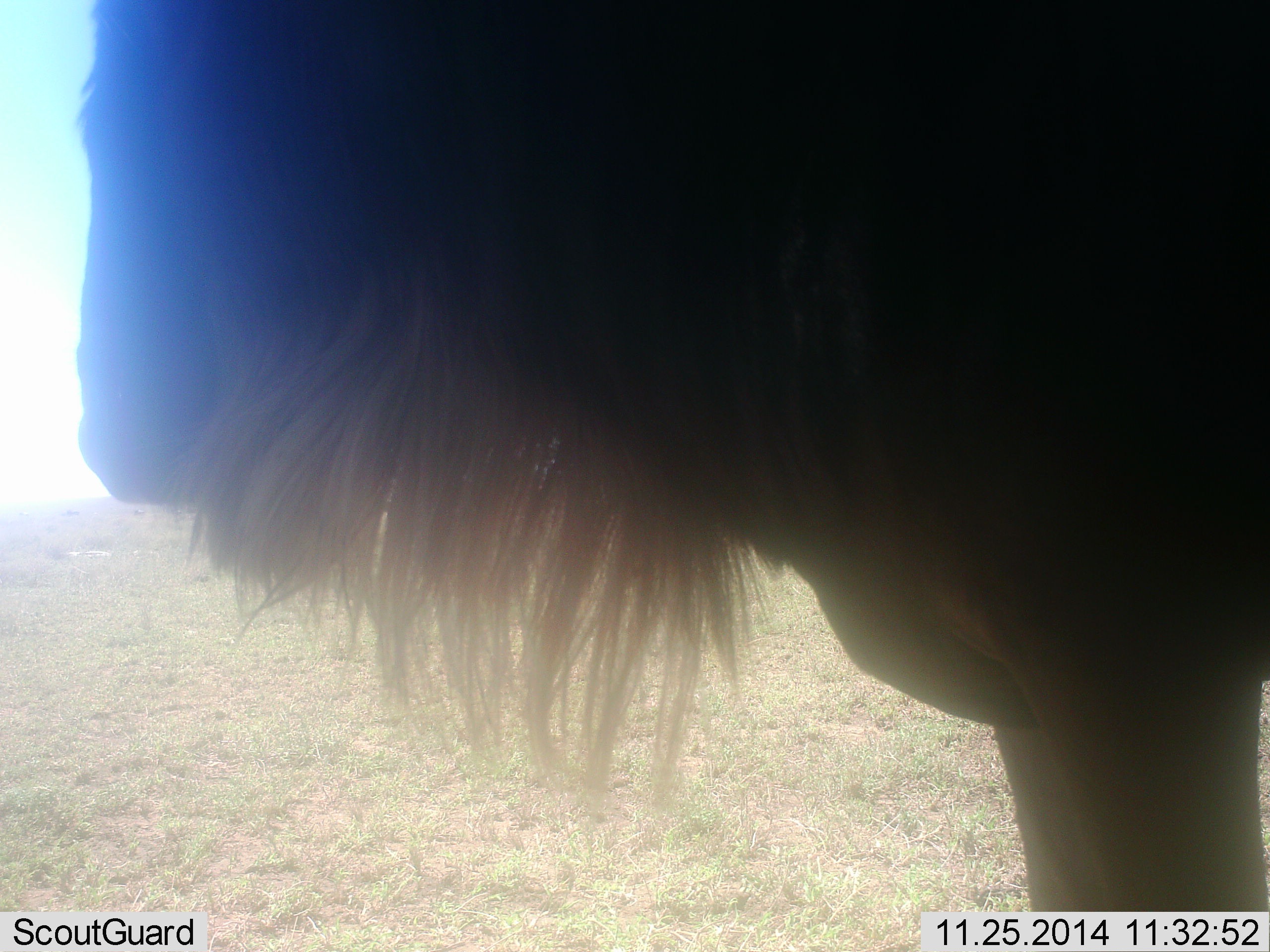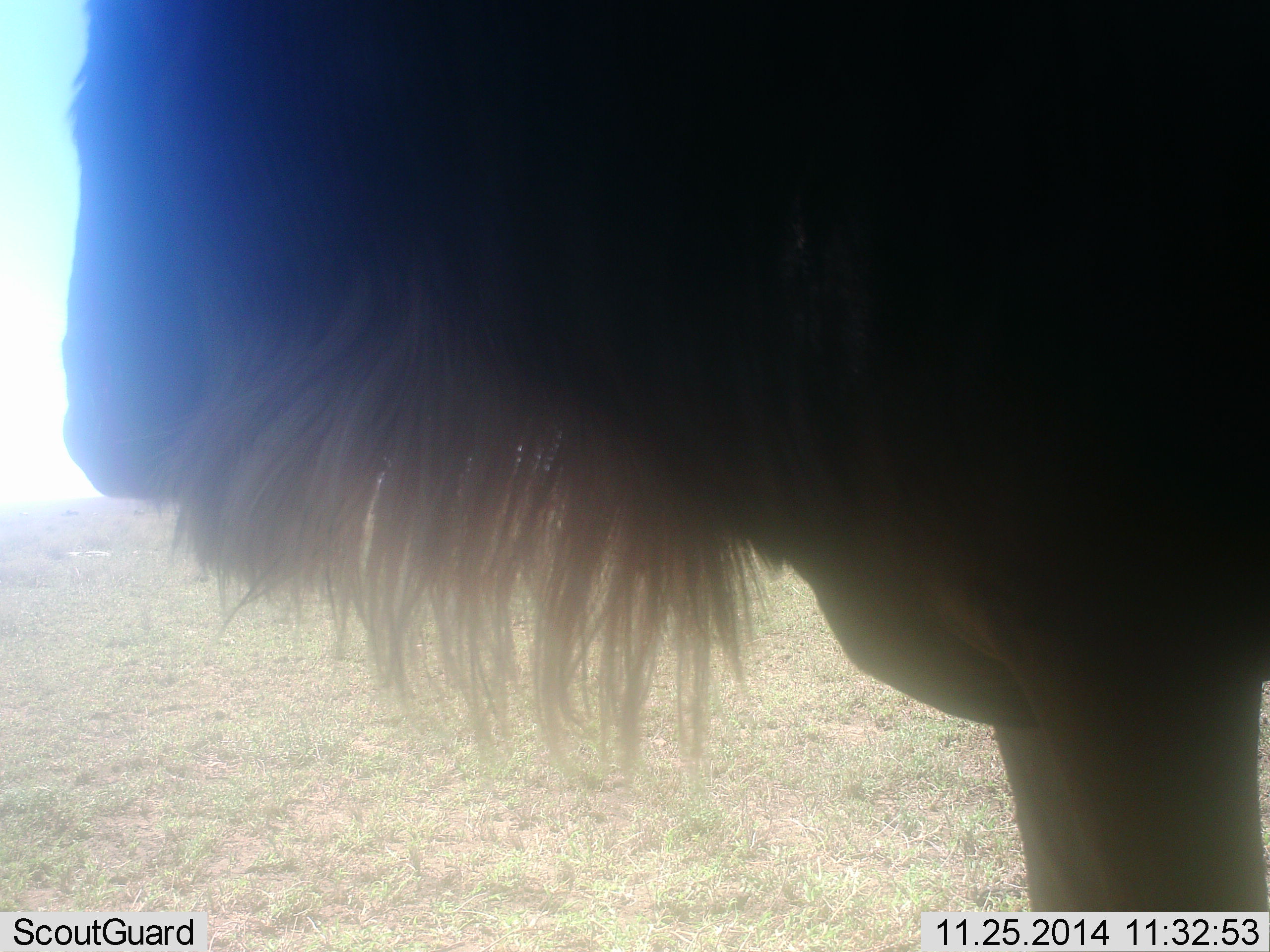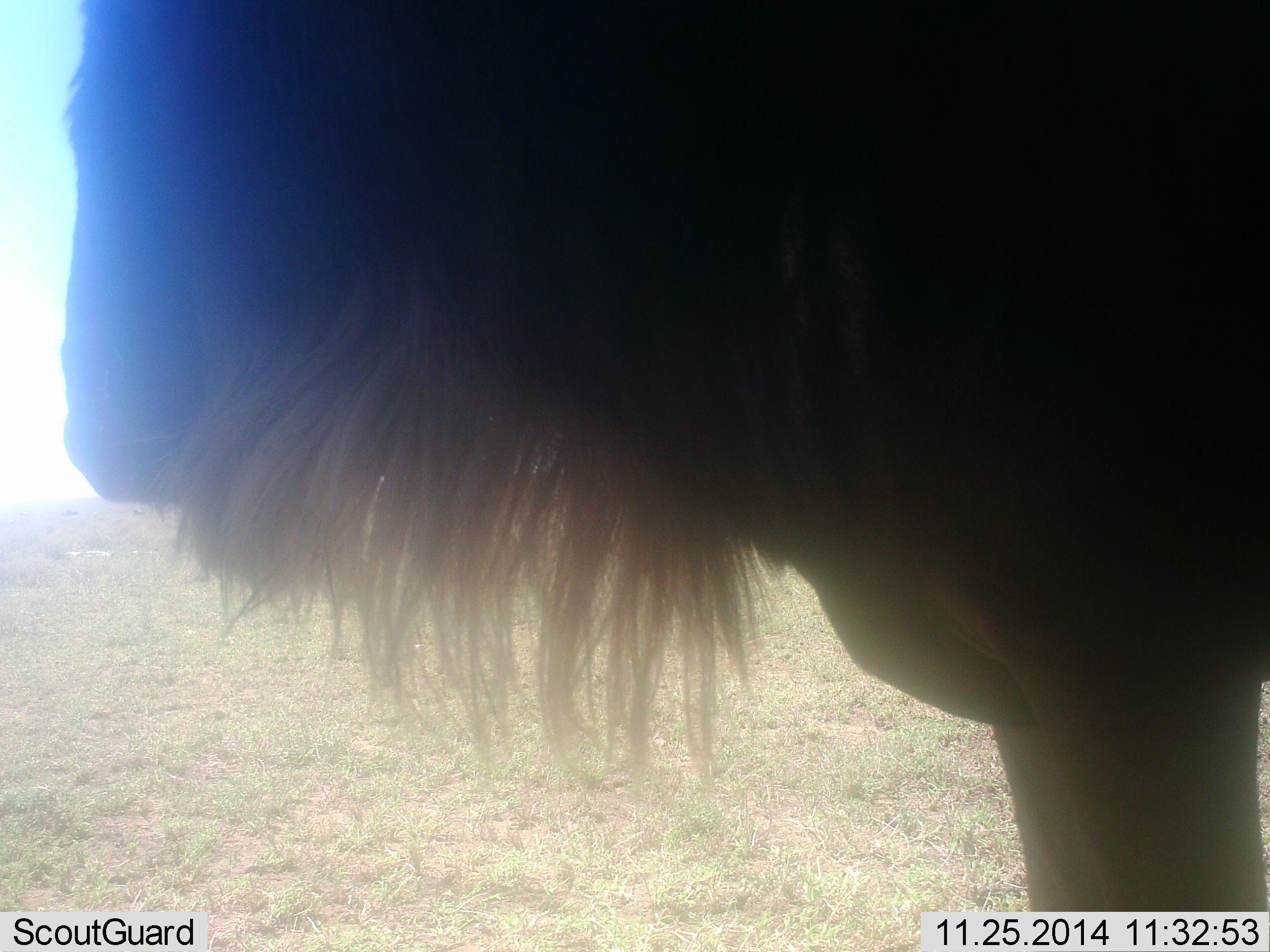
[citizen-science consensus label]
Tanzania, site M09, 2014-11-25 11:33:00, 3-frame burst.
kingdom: Animalia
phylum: Chordata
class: Mammalia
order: Artiodactyla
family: Bovidae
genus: Connochaetes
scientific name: Connochaetes taurinus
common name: blue wildebeest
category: wildebeest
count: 1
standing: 100%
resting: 0%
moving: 0%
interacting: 0%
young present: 0%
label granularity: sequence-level